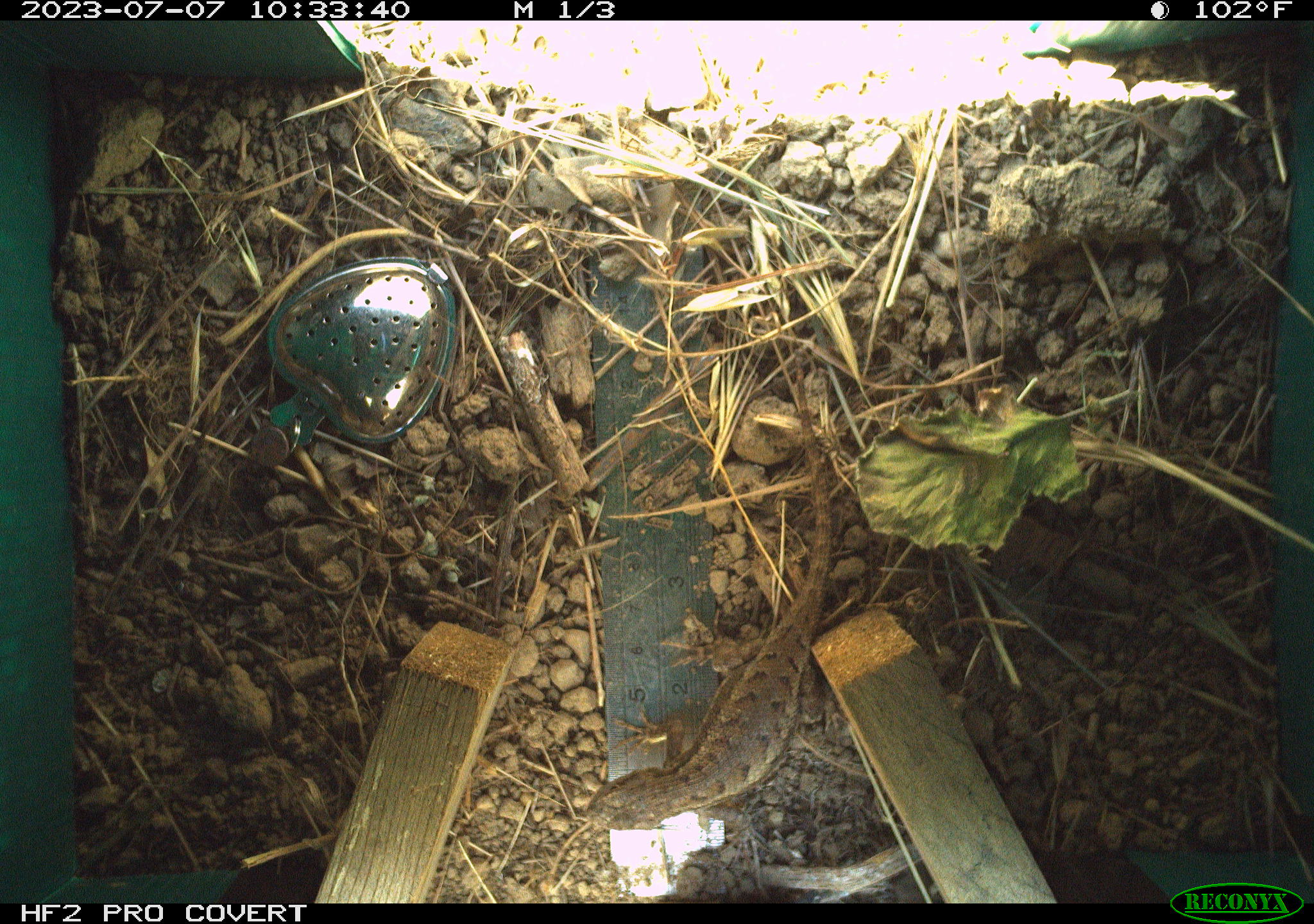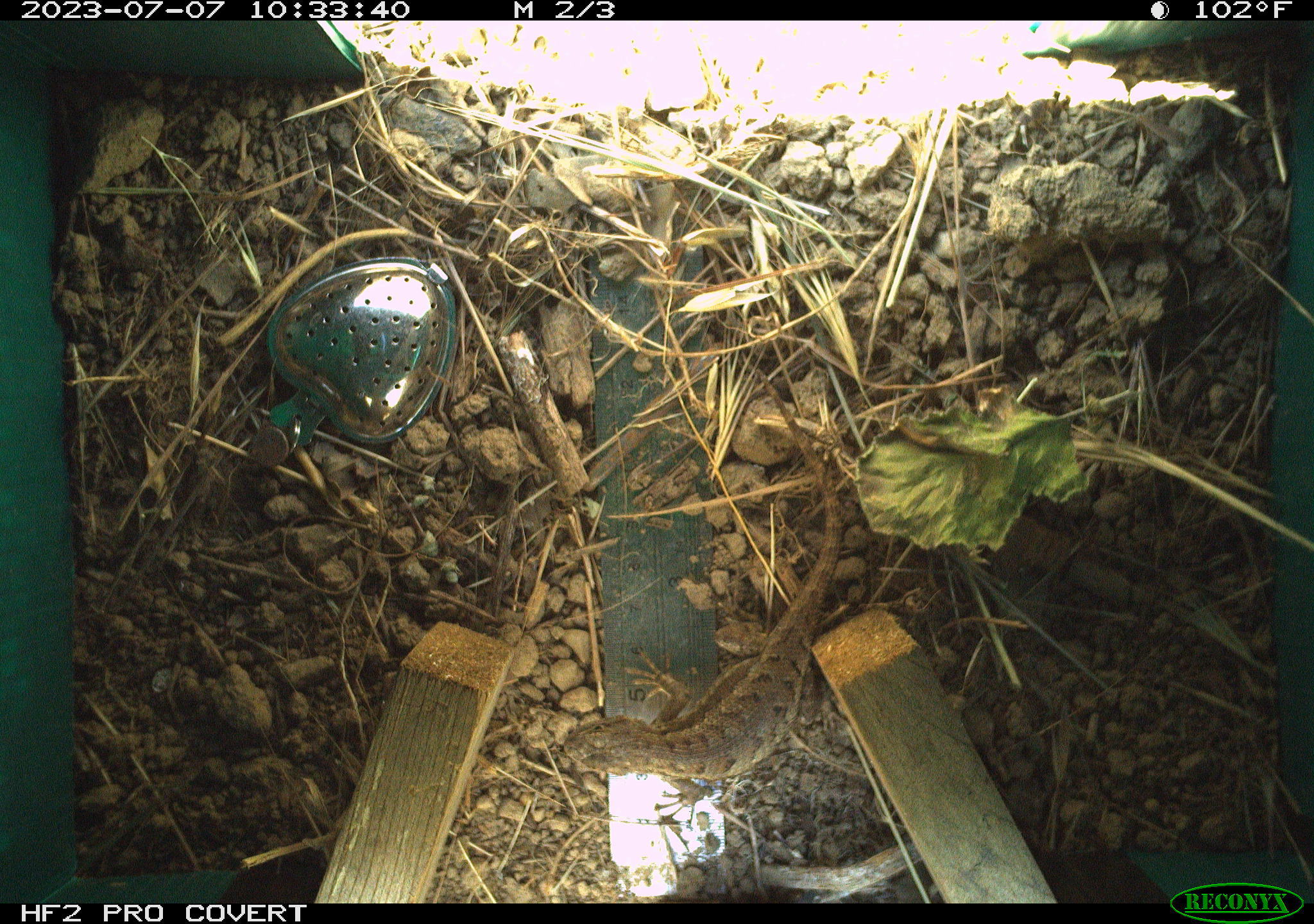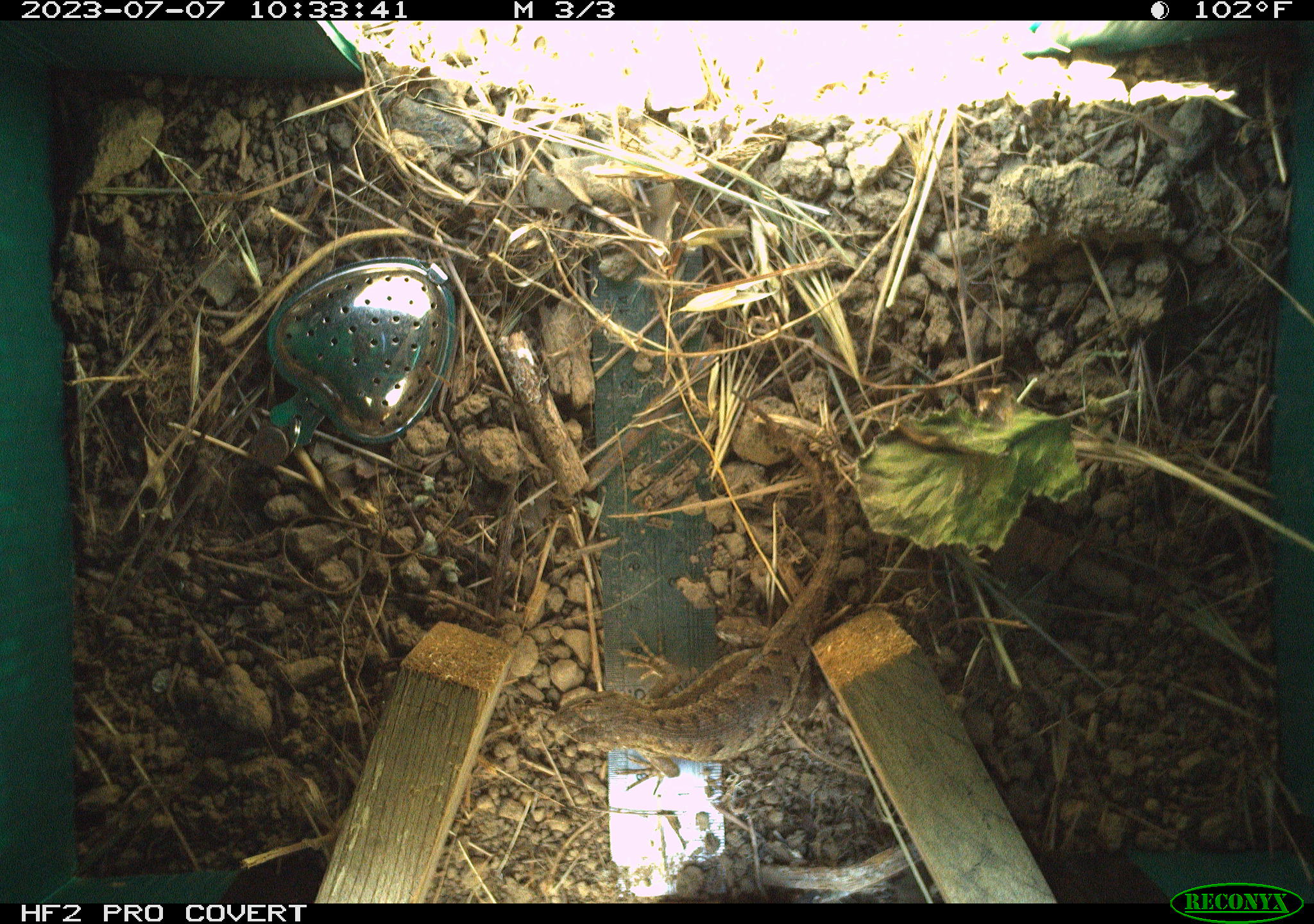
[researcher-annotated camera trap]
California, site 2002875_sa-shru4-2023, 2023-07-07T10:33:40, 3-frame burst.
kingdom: Animalia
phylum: Chordata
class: Reptilia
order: Squamata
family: Phrynosomatidae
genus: Sceloporus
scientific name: Sceloporus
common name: spiny lizards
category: sceloporus species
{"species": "sceloporus species (spiny lizards) (Sceloporus)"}